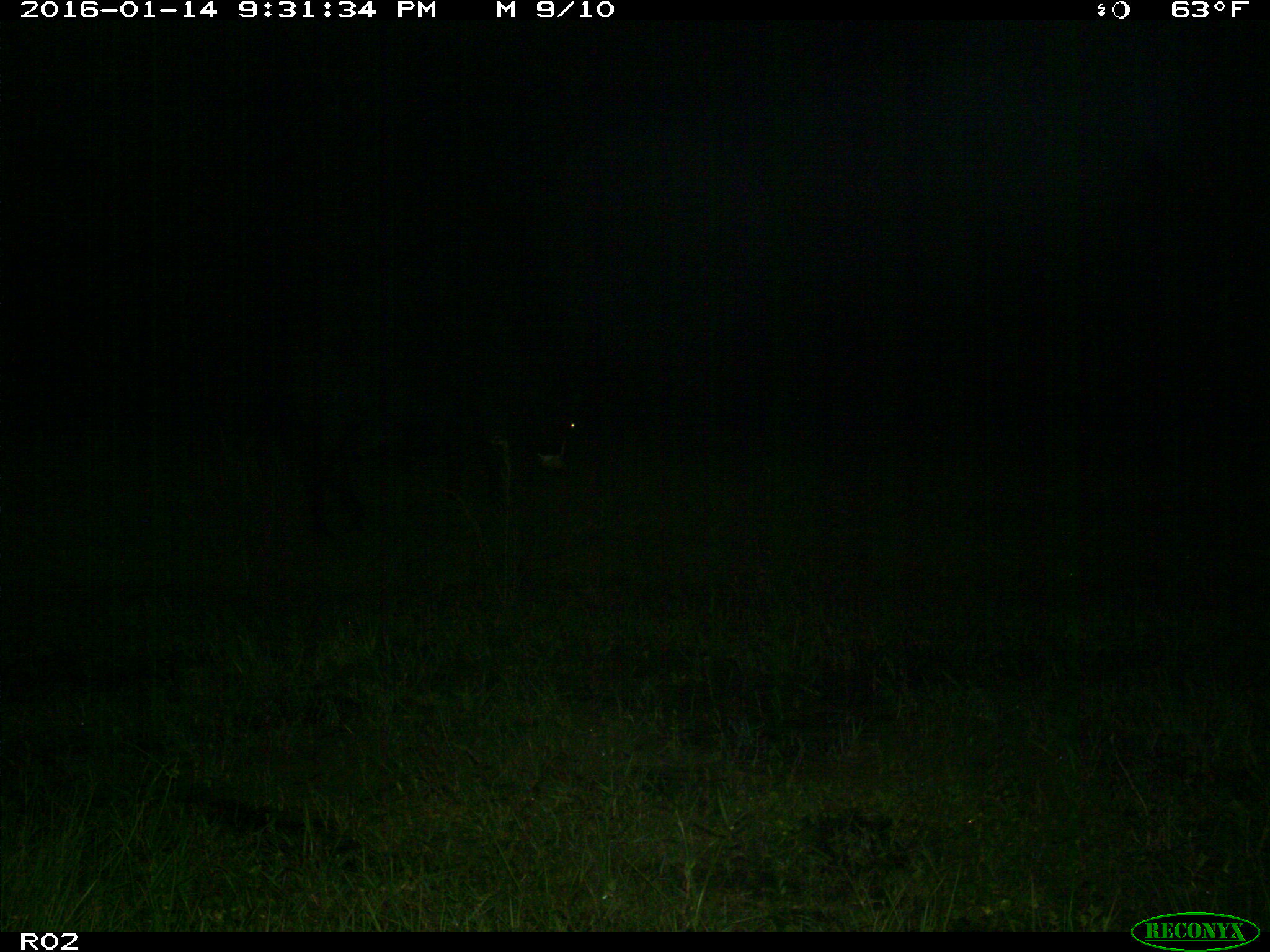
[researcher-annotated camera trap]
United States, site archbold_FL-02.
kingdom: Animalia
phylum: Chordata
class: Mammalia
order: Artiodactyla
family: Bovidae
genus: Bos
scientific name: Bos taurus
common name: domestic cow